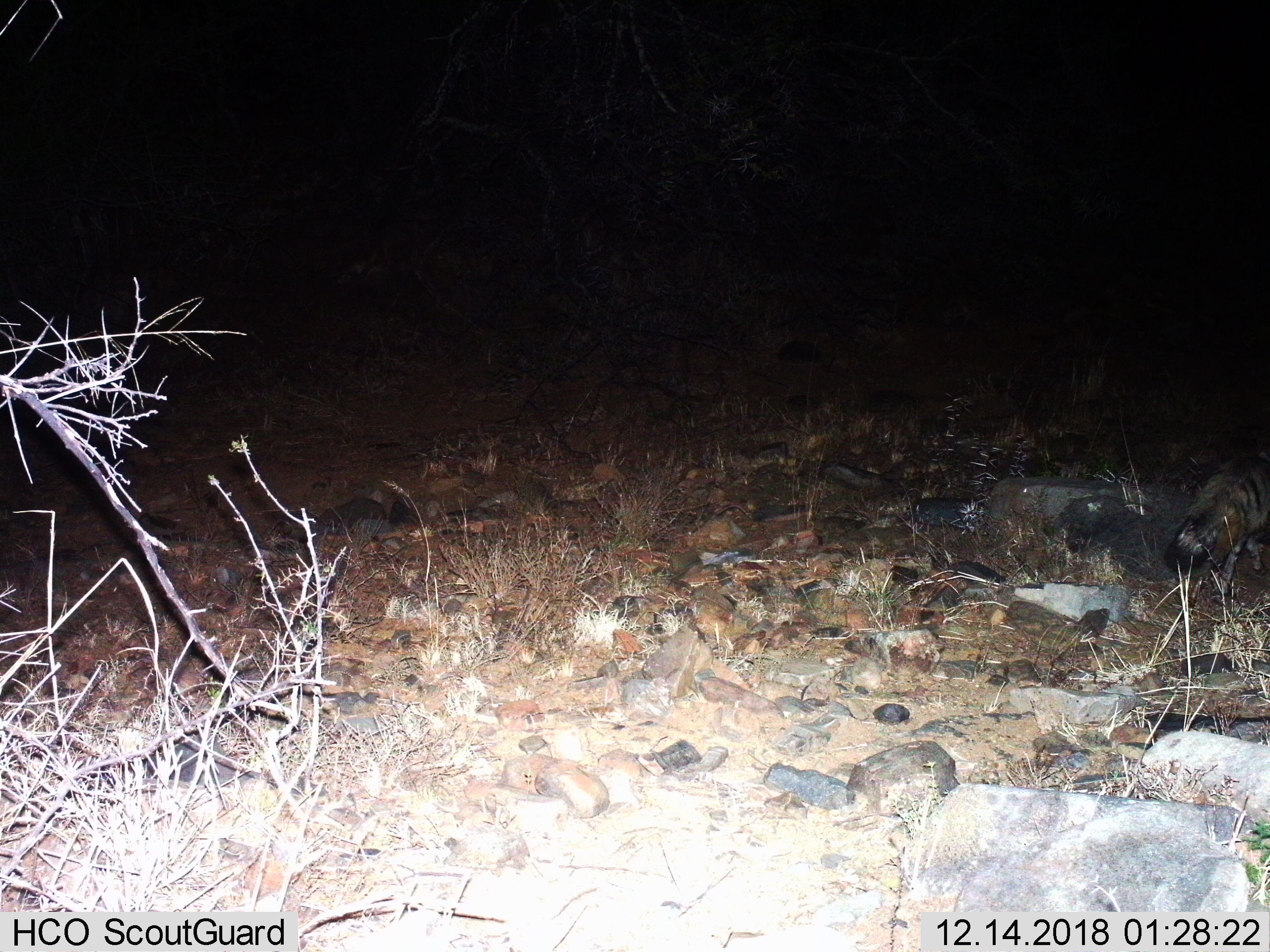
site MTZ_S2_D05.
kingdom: Animalia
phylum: Chordata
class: Mammalia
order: Carnivora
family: Hyaenidae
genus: Proteles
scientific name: Proteles cristatus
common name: aardwolf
Aardwolf (Proteles cristatus), count 1. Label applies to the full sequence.